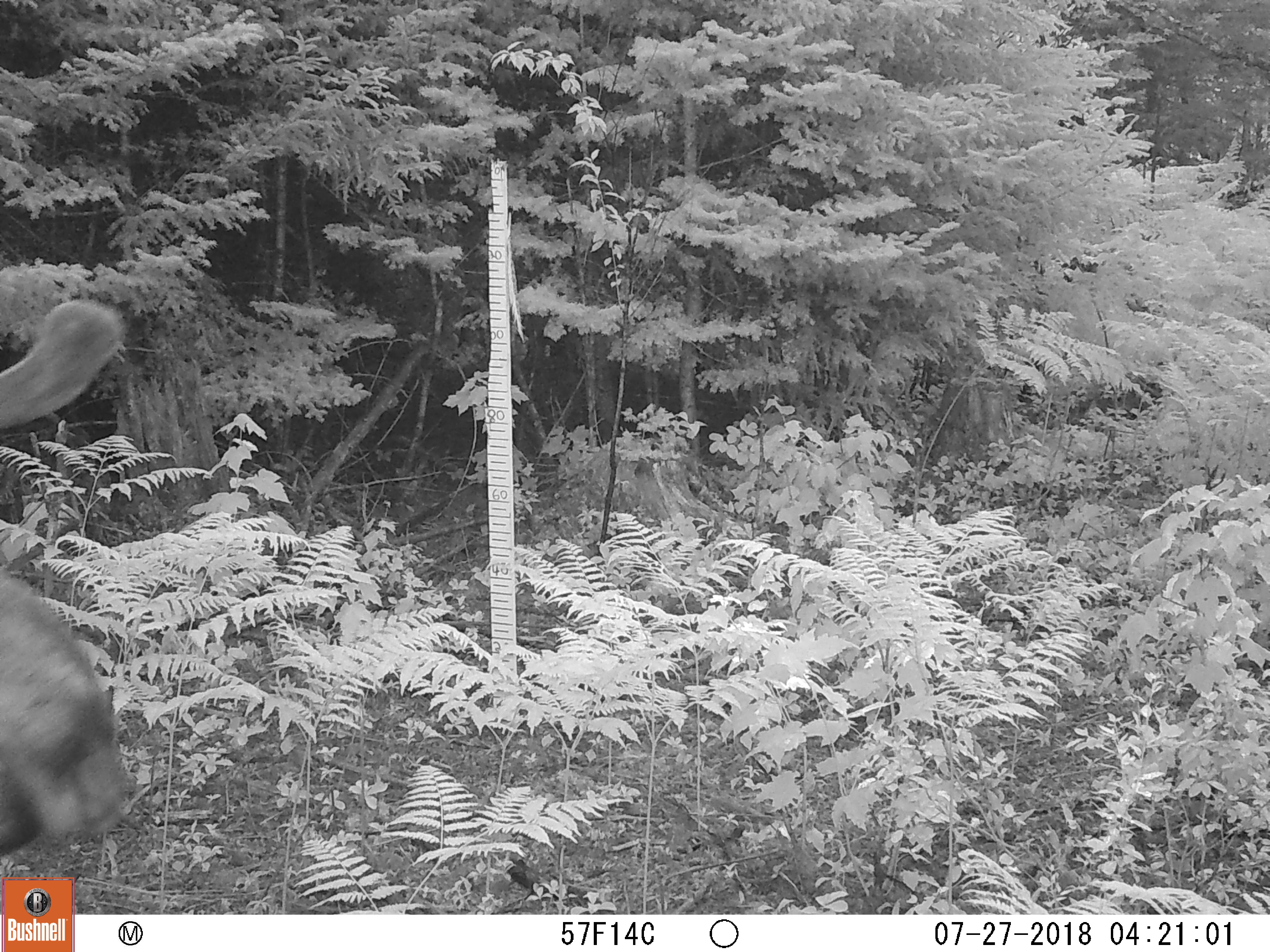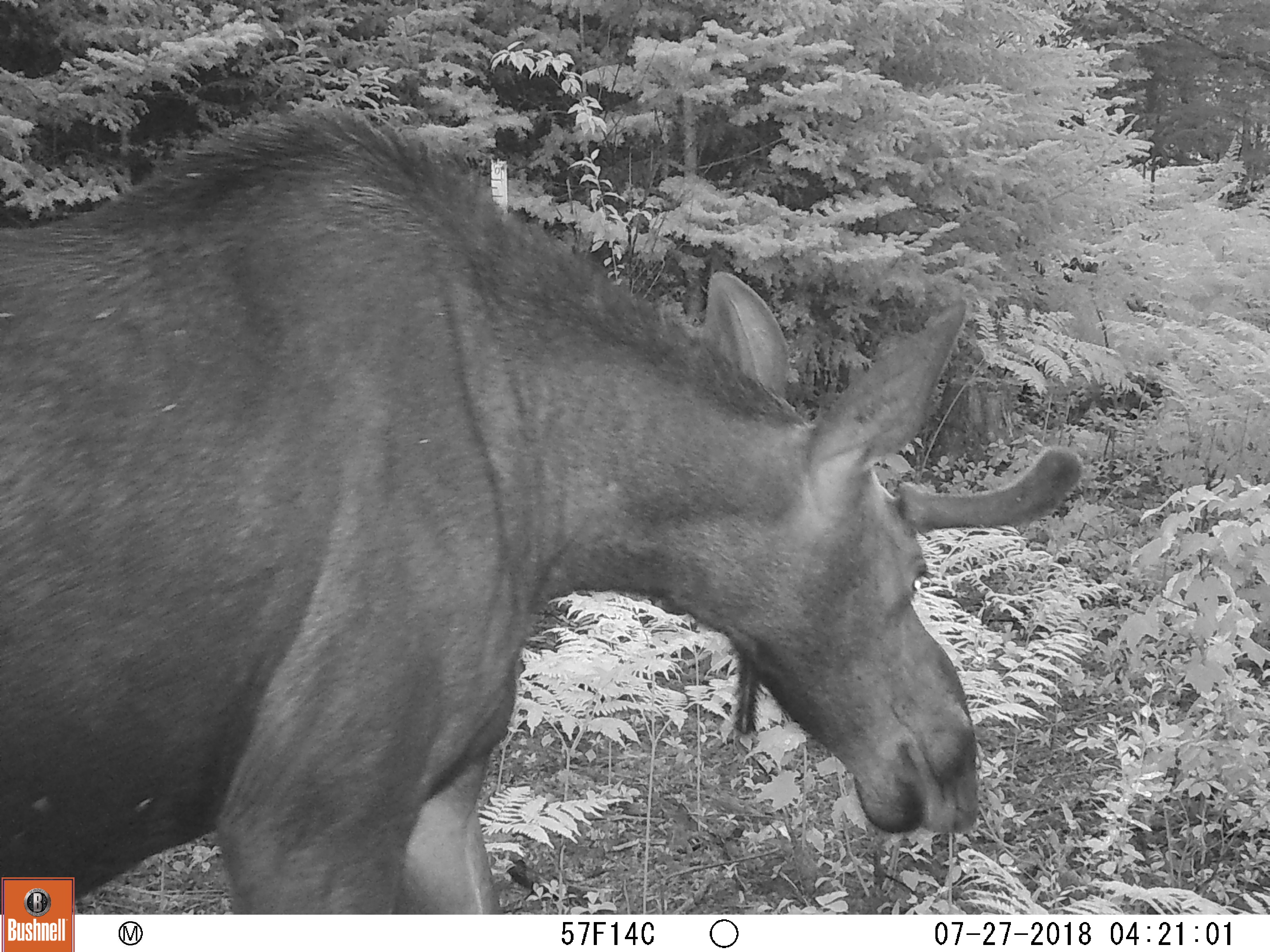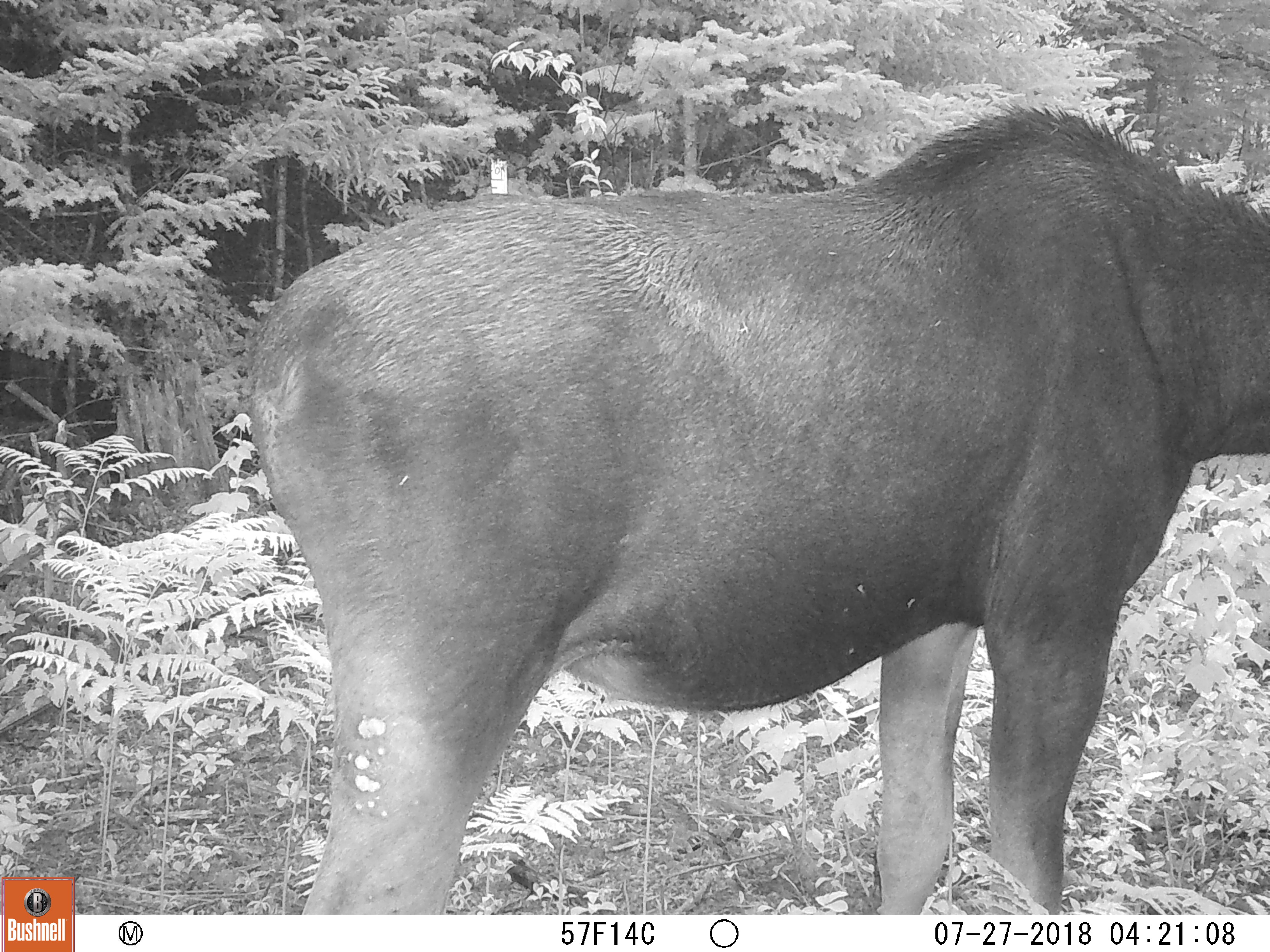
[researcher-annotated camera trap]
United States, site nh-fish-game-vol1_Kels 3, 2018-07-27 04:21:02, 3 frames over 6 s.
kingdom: Animalia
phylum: Chordata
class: Mammalia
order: Artiodactyla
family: Cervidae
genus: Alces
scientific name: Alces alces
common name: moose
Moose (Alces alces).